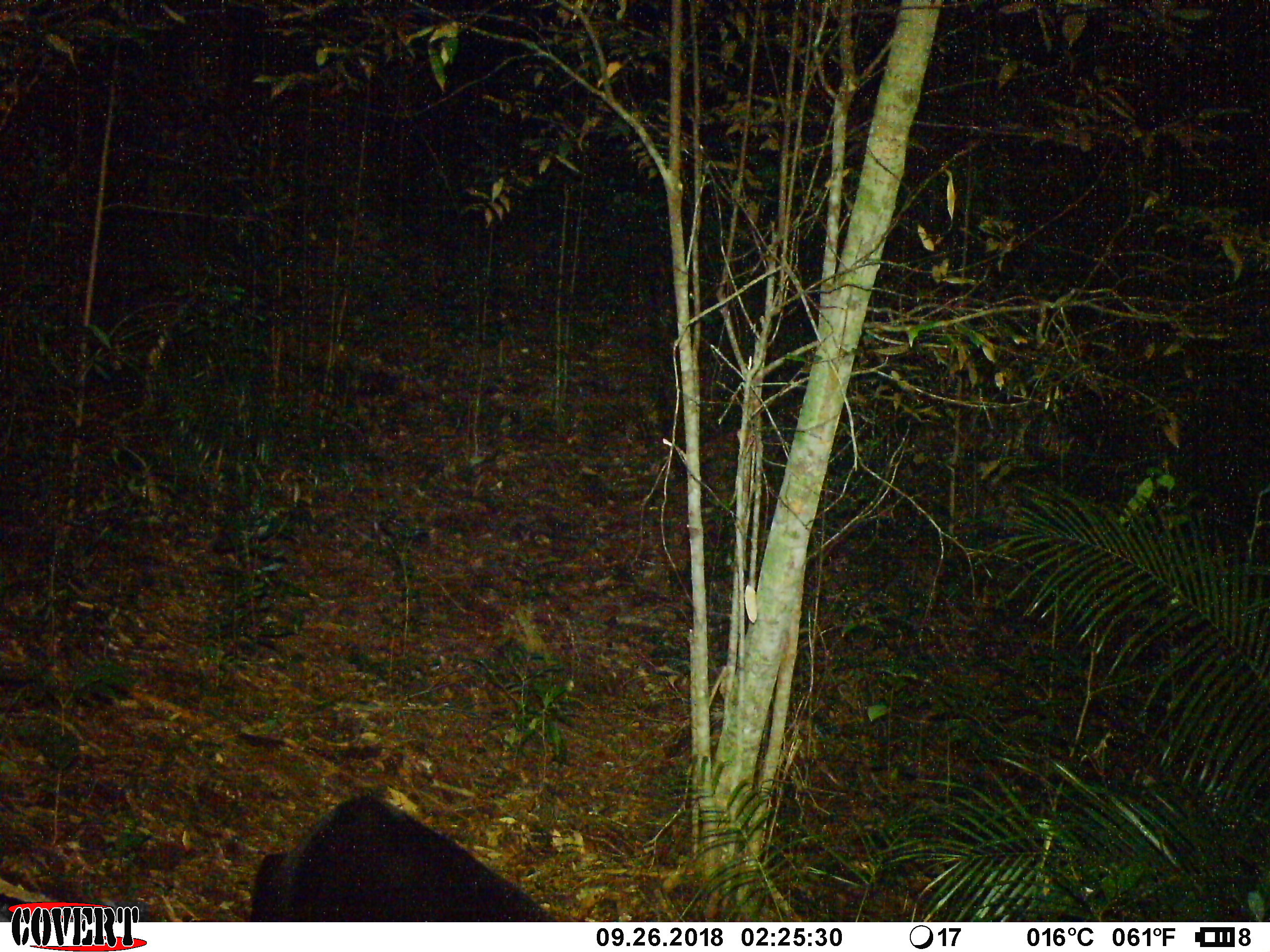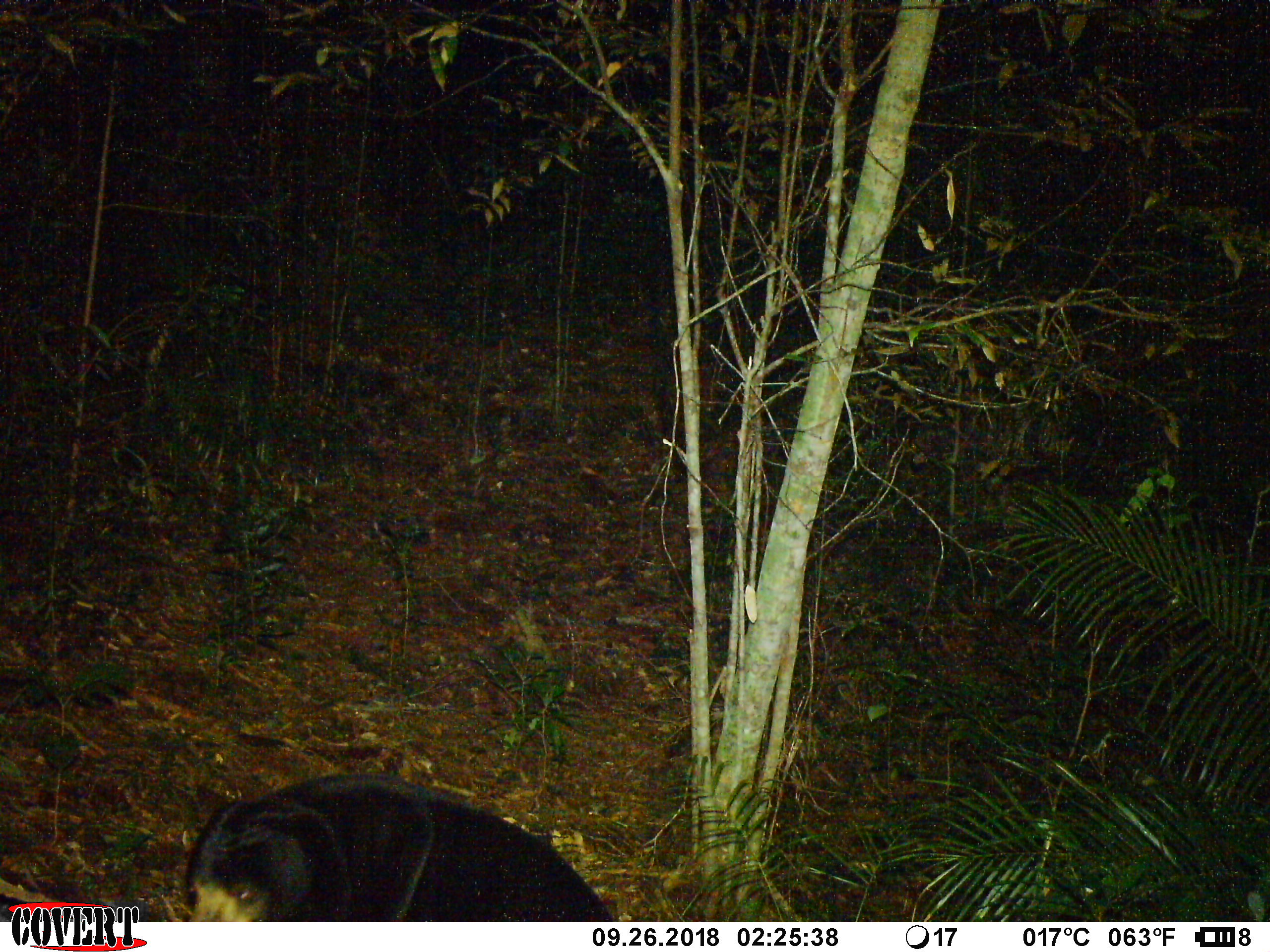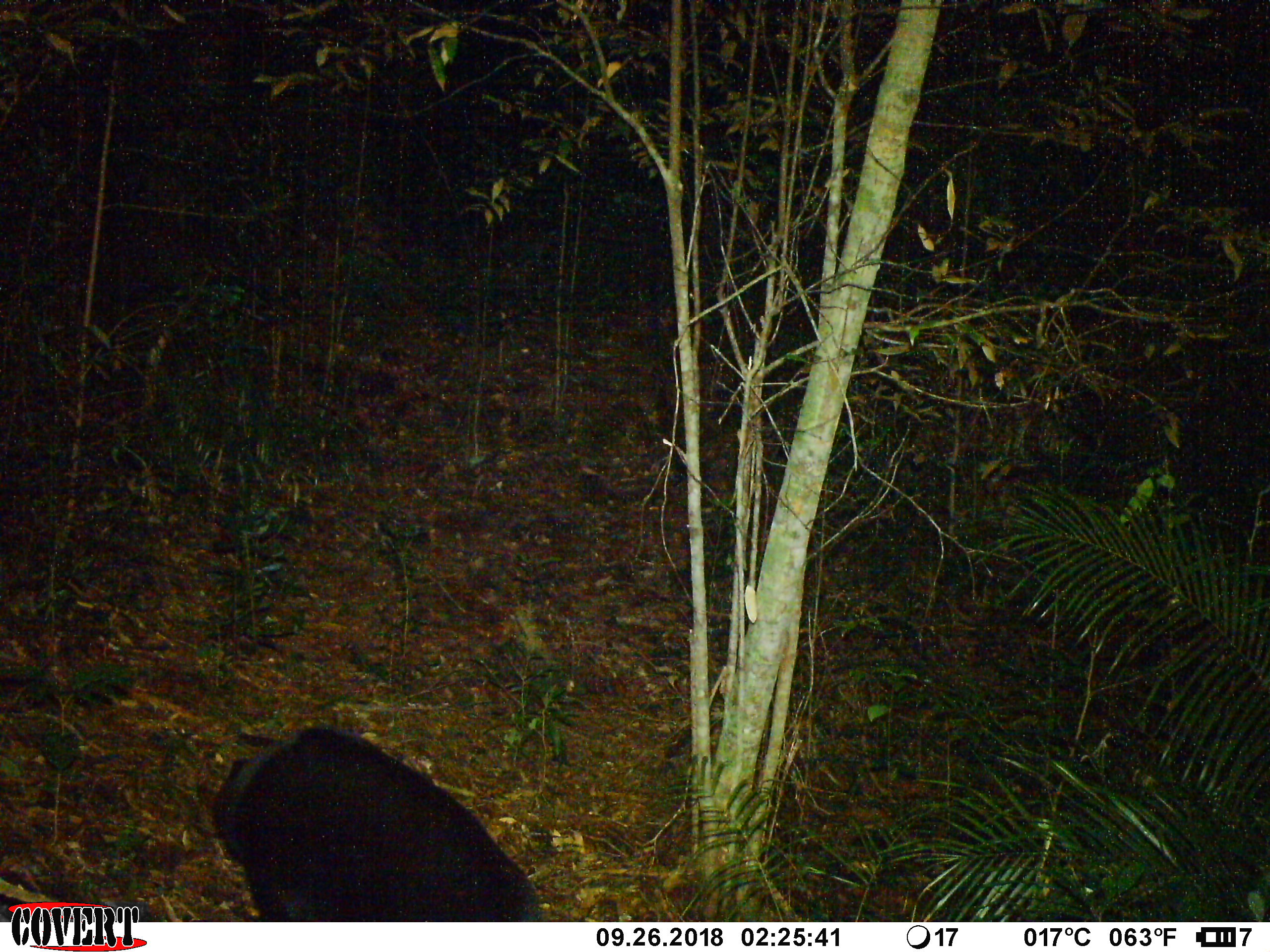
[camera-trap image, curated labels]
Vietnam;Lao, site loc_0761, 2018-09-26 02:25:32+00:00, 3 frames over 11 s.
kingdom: Animalia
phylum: Chordata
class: Mammalia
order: Carnivora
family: Ursidae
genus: Helarctos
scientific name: Helarctos malayanus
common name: sun bear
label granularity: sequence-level